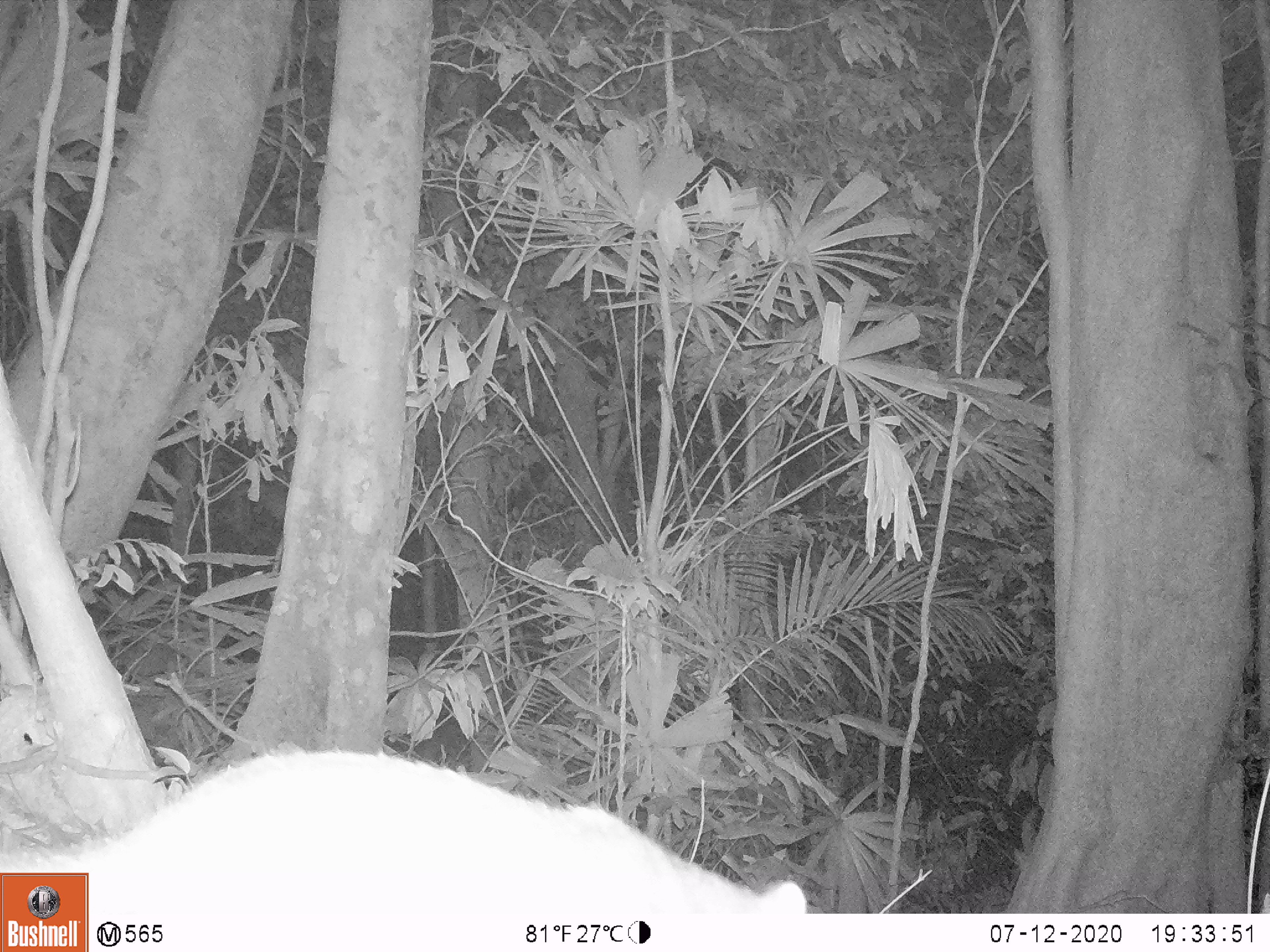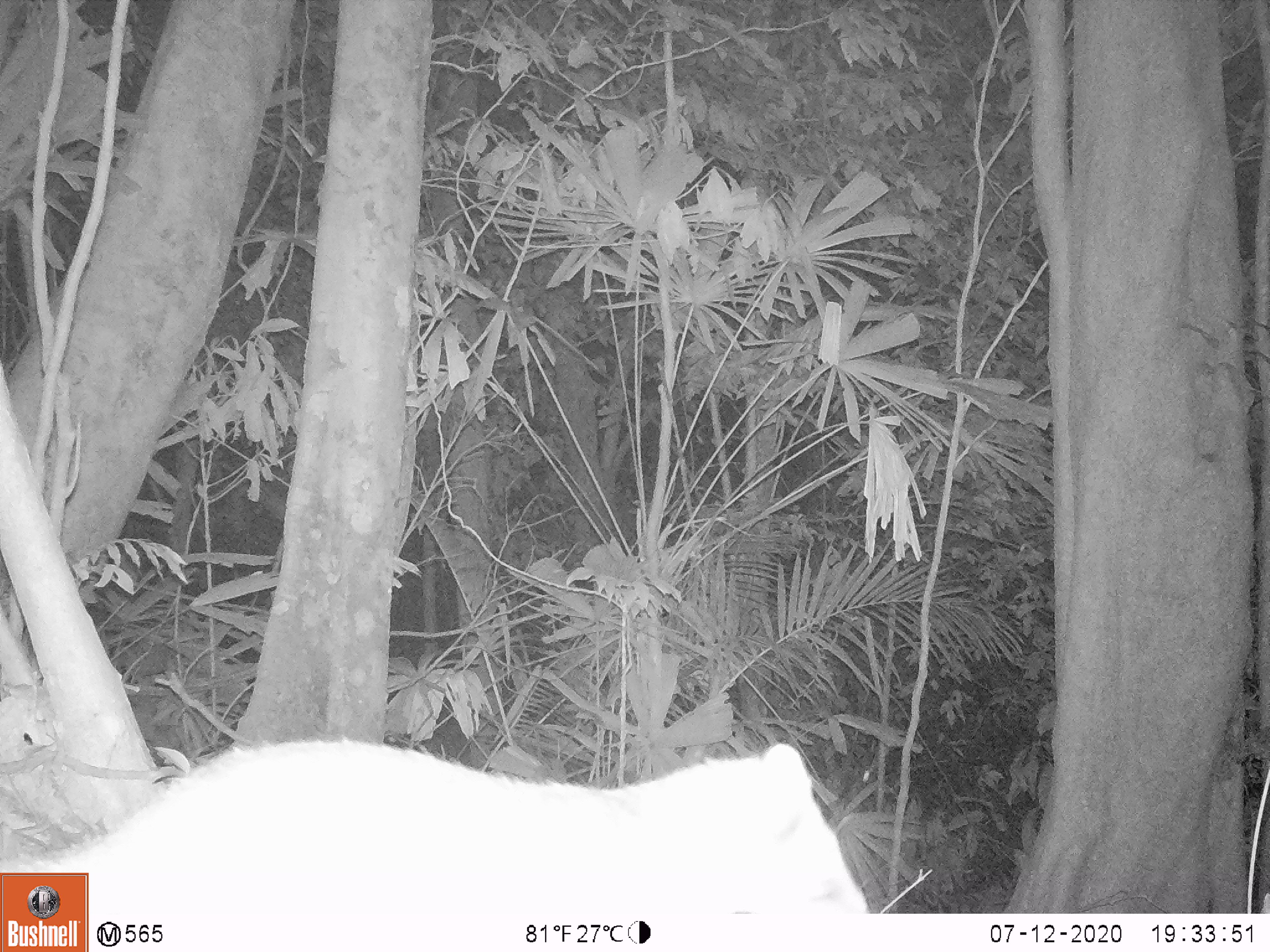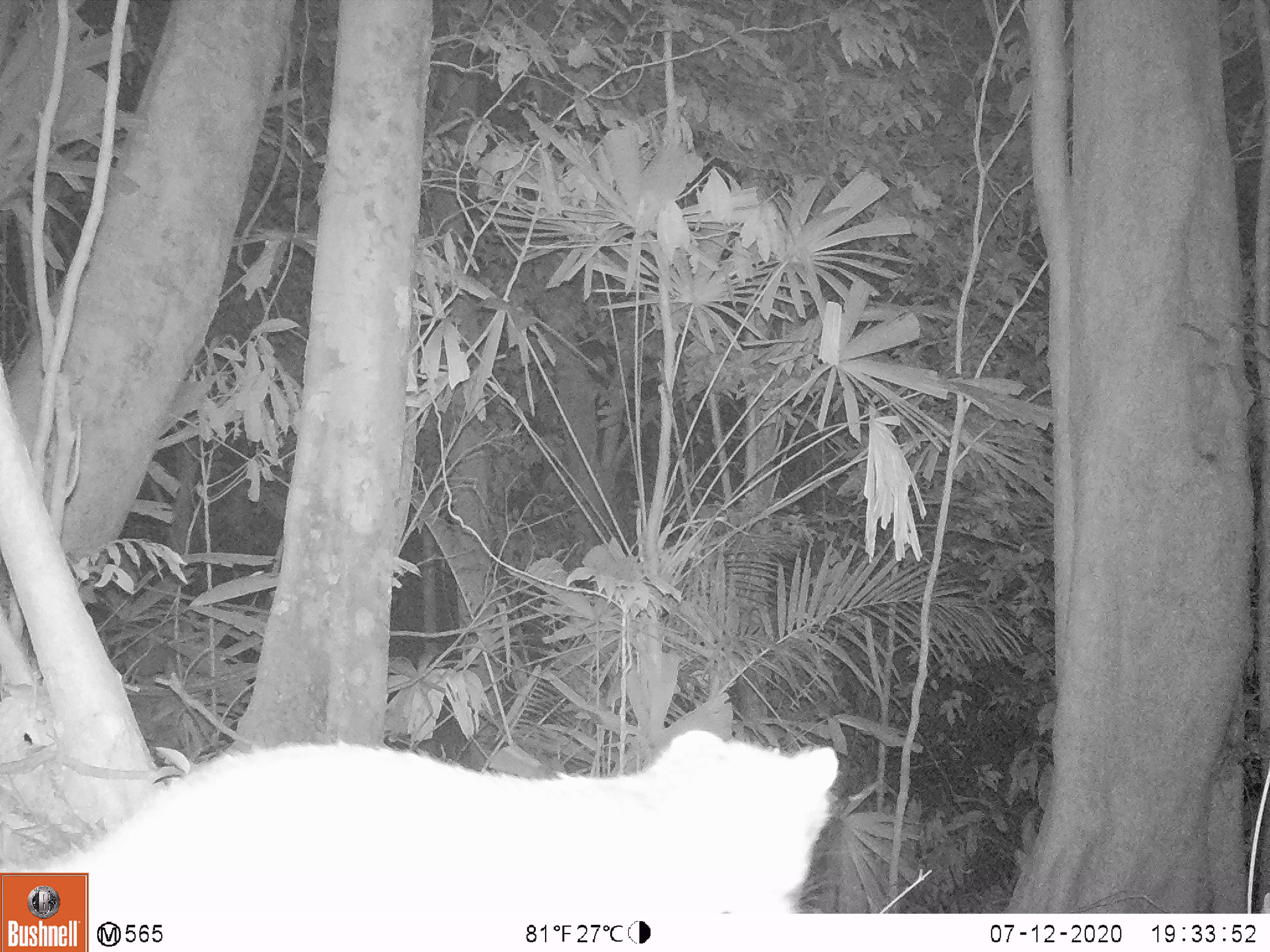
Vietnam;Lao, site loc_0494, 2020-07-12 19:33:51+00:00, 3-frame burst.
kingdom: Animalia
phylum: Chordata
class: Mammalia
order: Carnivora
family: Mustelidae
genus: Melogale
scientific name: Melogale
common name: ferret badger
Ferret badger (Melogale). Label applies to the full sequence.